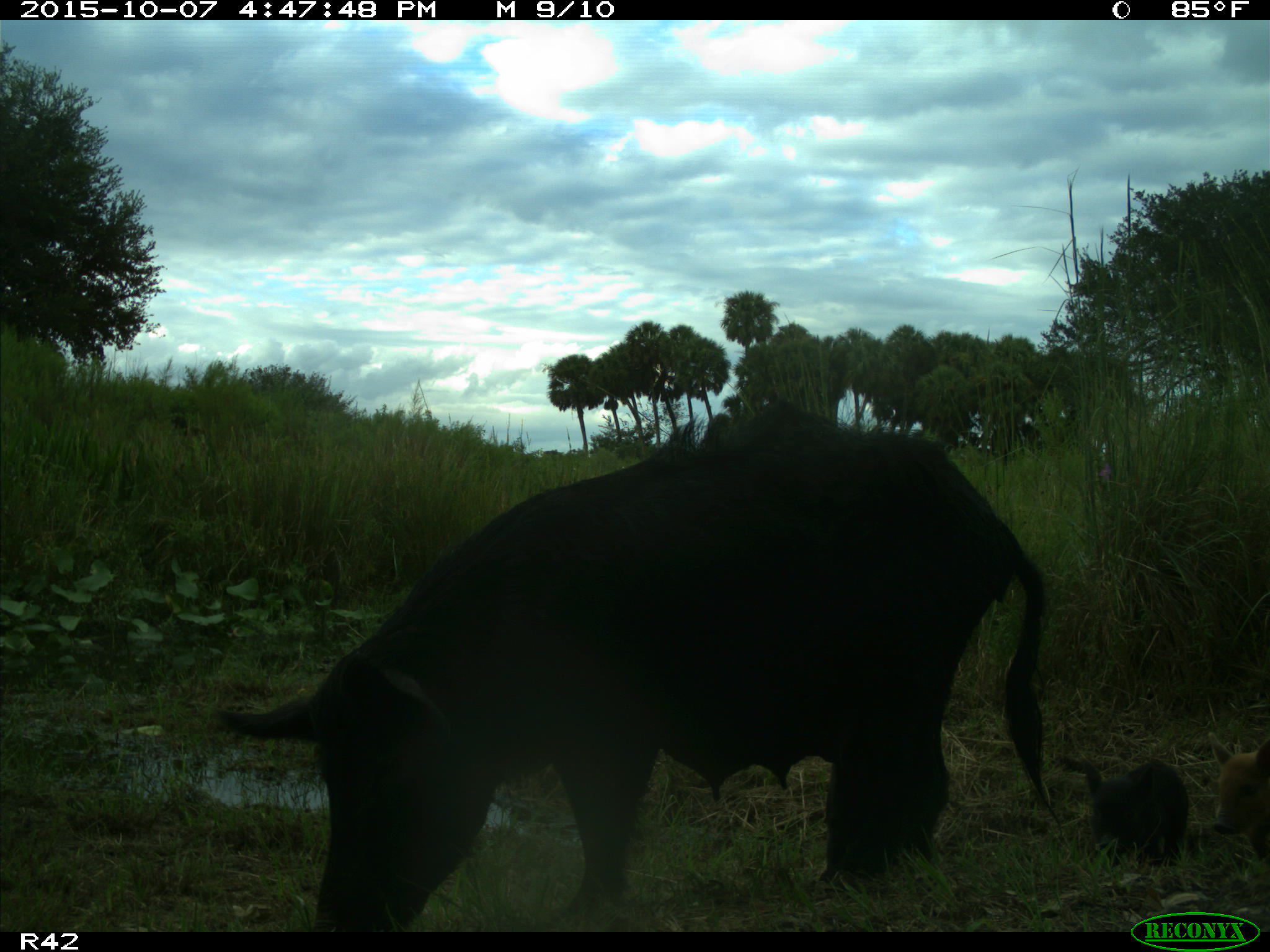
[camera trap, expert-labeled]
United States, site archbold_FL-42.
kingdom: Animalia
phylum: Chordata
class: Mammalia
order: Artiodactyla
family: Suidae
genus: Sus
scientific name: Sus scrofa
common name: wild boar